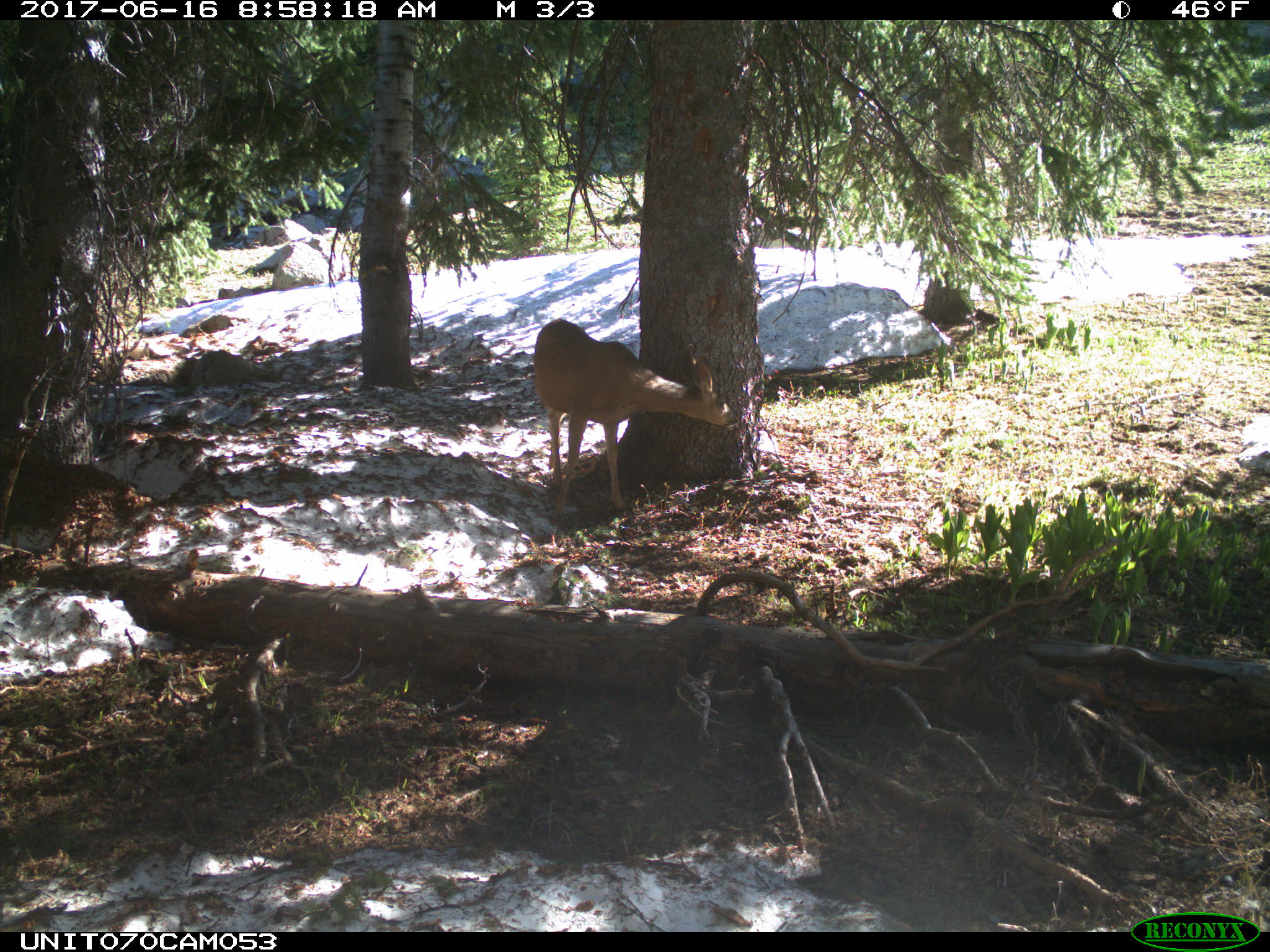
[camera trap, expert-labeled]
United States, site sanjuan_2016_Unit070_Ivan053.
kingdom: Animalia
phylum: Chordata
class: Mammalia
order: Artiodactyla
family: Cervidae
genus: Odocoileus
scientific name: Odocoileus hemionus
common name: mule deer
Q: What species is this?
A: Odocoileus hemionus (mule deer).